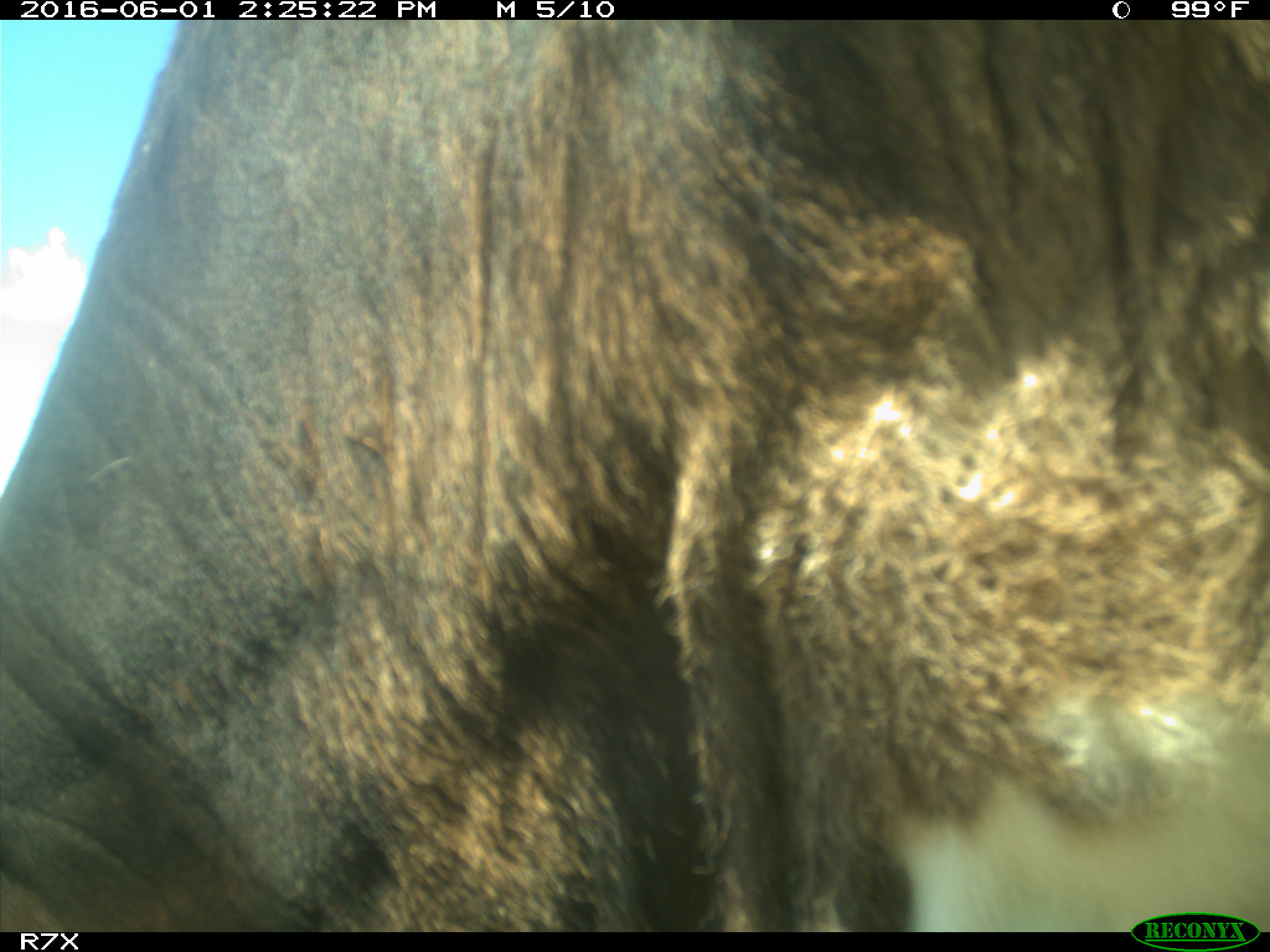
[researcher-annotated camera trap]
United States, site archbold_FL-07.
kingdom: Animalia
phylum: Chordata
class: Mammalia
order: Artiodactyla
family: Bovidae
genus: Bos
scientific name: Bos taurus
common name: domestic cow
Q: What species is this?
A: Bos taurus (domestic cow).